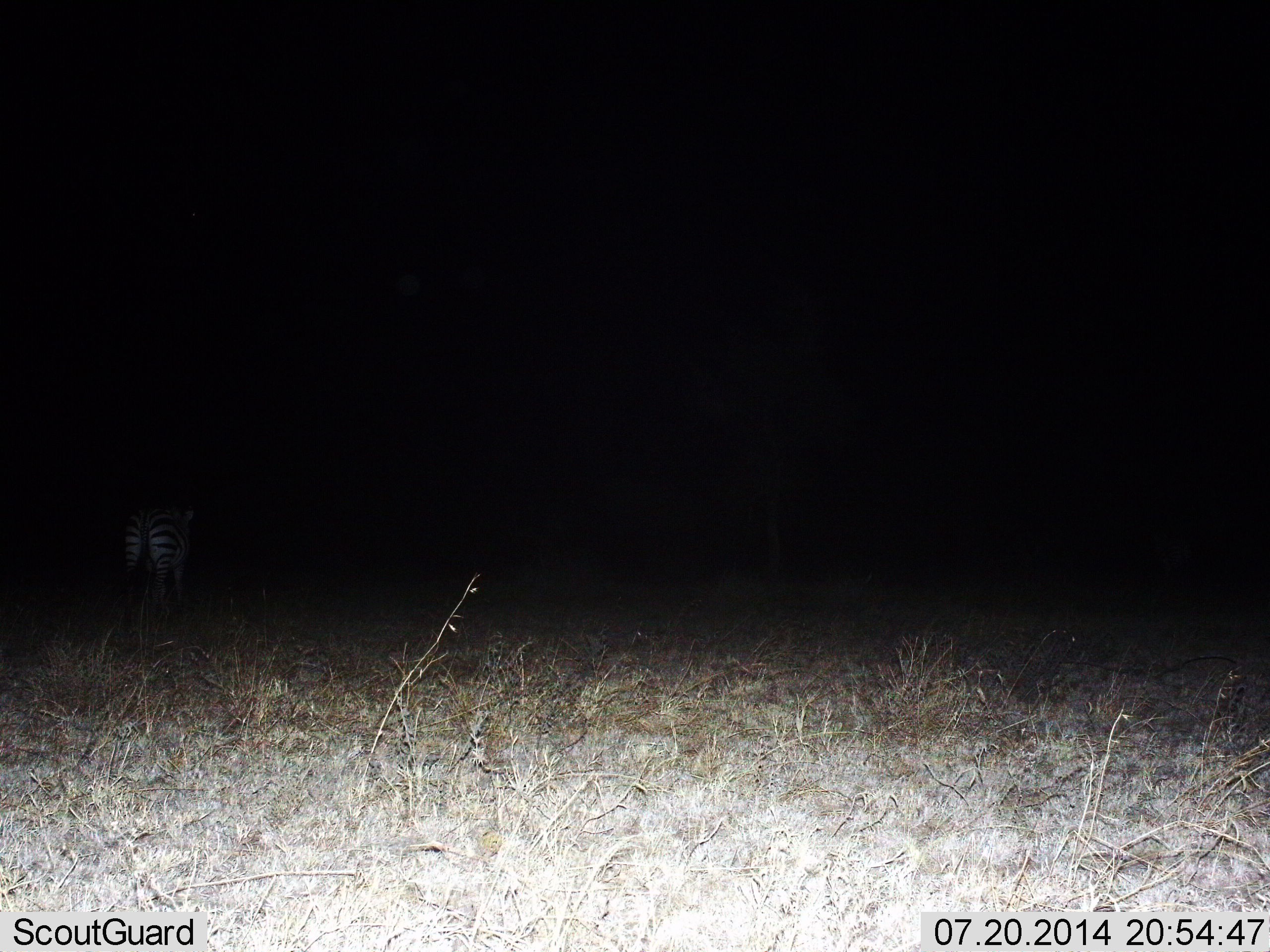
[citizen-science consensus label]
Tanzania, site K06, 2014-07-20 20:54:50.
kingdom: Animalia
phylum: Chordata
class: Mammalia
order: Perissodactyla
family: Equidae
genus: Equus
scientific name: Equus quagga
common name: plains zebra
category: zebra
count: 1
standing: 90%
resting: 0%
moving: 10%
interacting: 0%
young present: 0%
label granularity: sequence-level